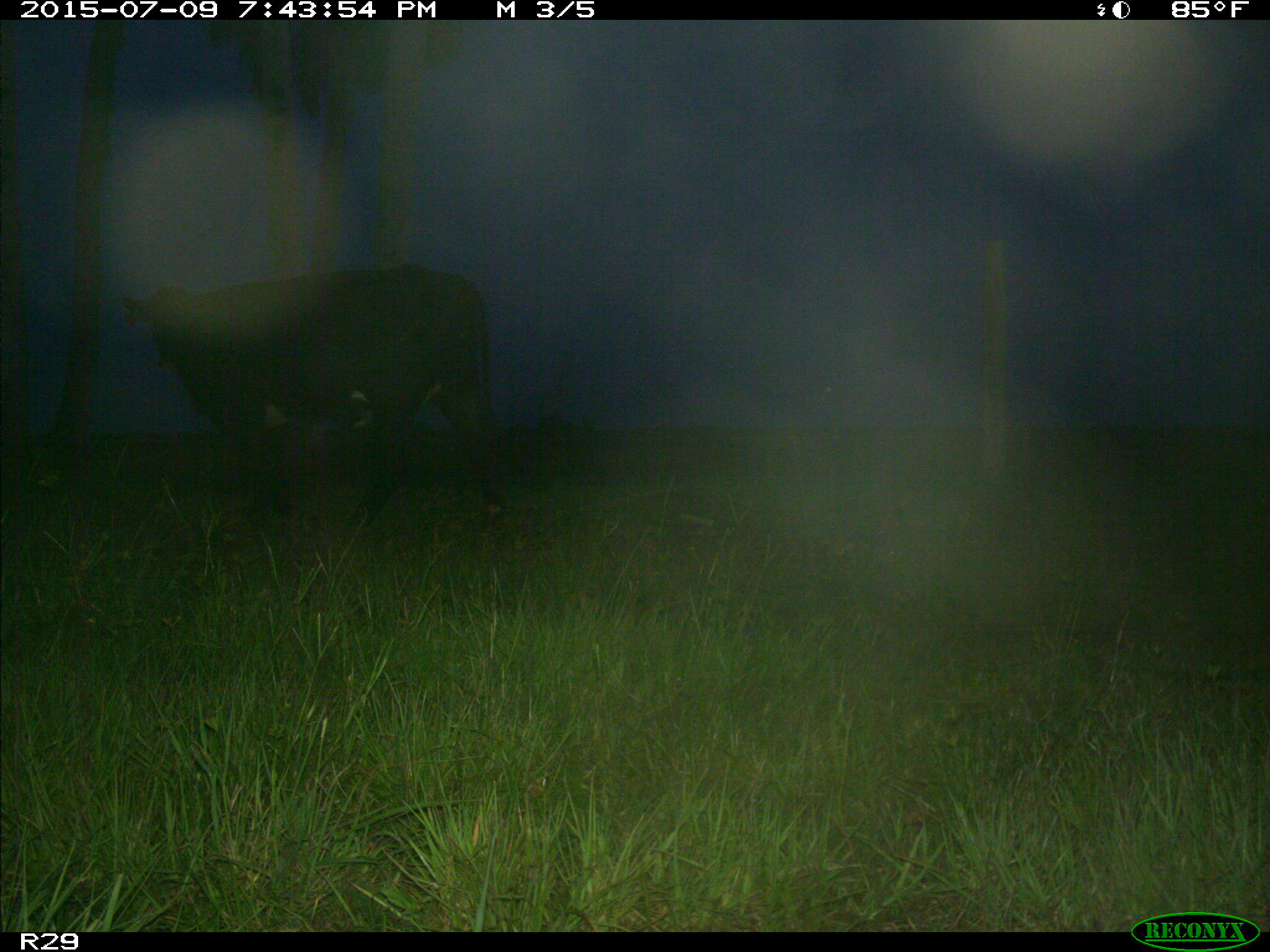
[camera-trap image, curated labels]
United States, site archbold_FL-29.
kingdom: Animalia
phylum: Chordata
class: Mammalia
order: Artiodactyla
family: Bovidae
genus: Bos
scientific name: Bos taurus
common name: domestic cow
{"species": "Bos taurus (domestic cow)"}